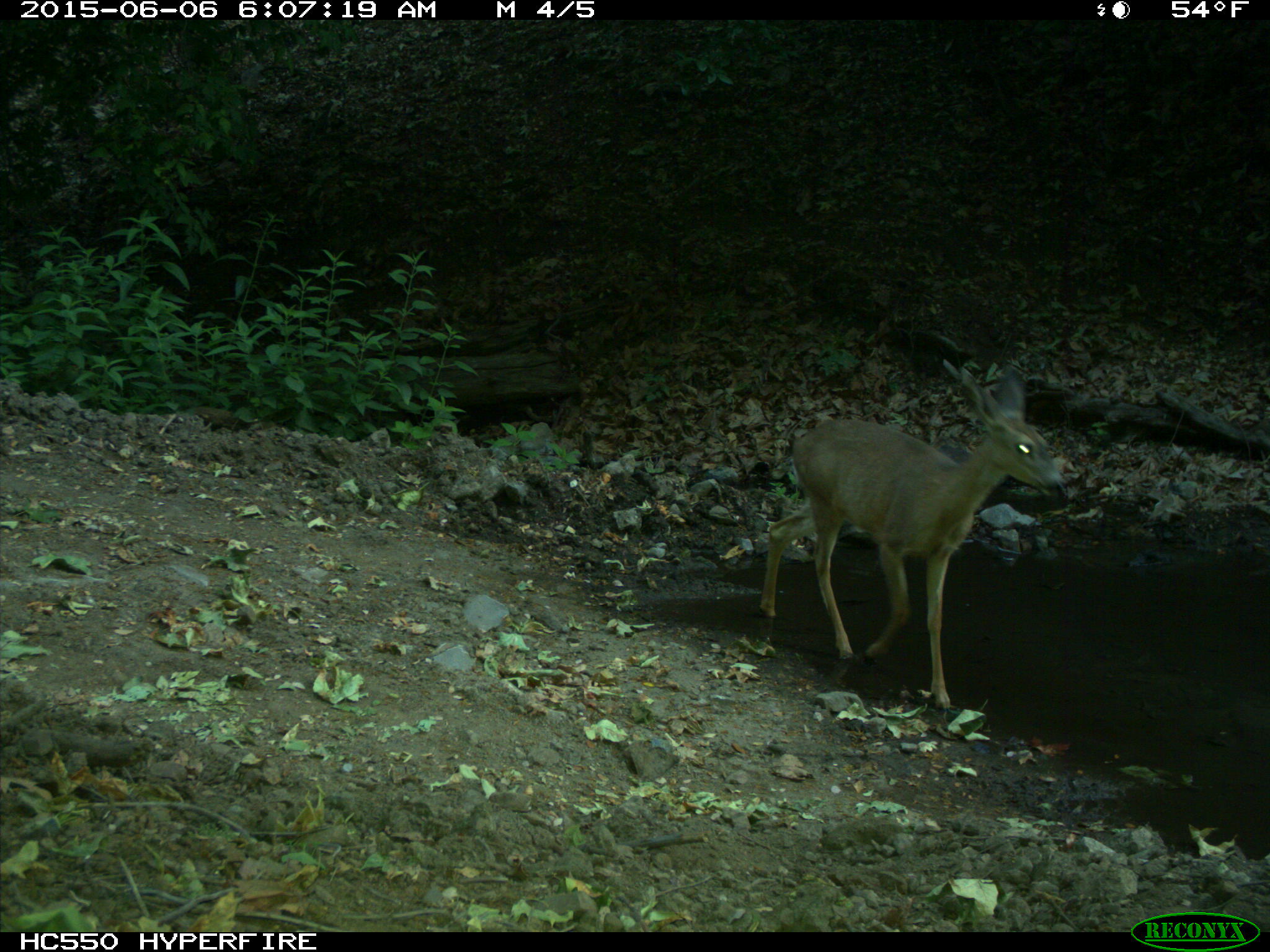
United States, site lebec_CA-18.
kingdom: Animalia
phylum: Chordata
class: Mammalia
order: Artiodactyla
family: Cervidae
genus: Odocoileus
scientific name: Odocoileus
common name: deer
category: unidentified deer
Unidentified deer (deer) (Odocoileus).